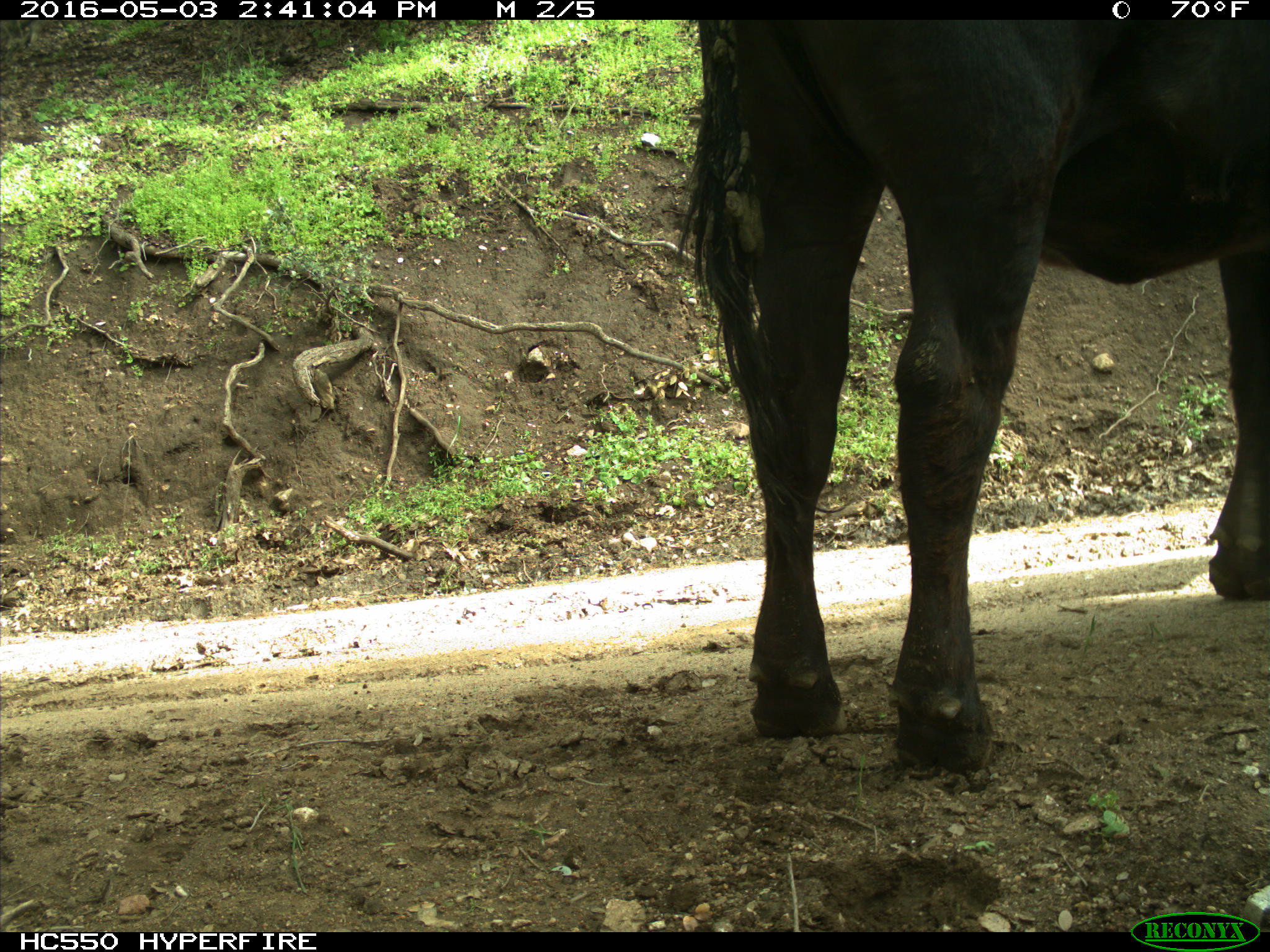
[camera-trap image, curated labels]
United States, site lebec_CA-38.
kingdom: Animalia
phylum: Chordata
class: Mammalia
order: Artiodactyla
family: Bovidae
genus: Bos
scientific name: Bos taurus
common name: domestic cow